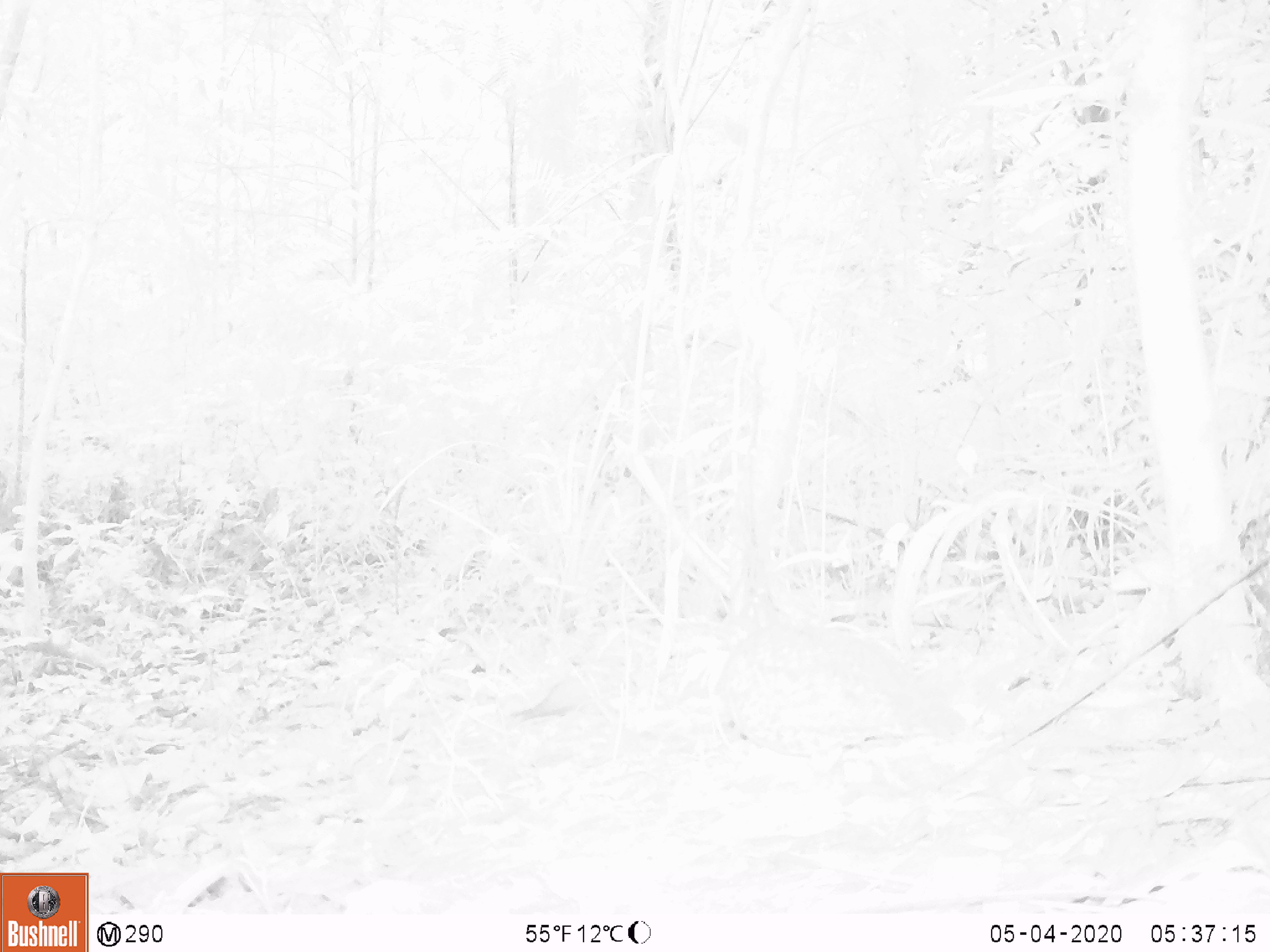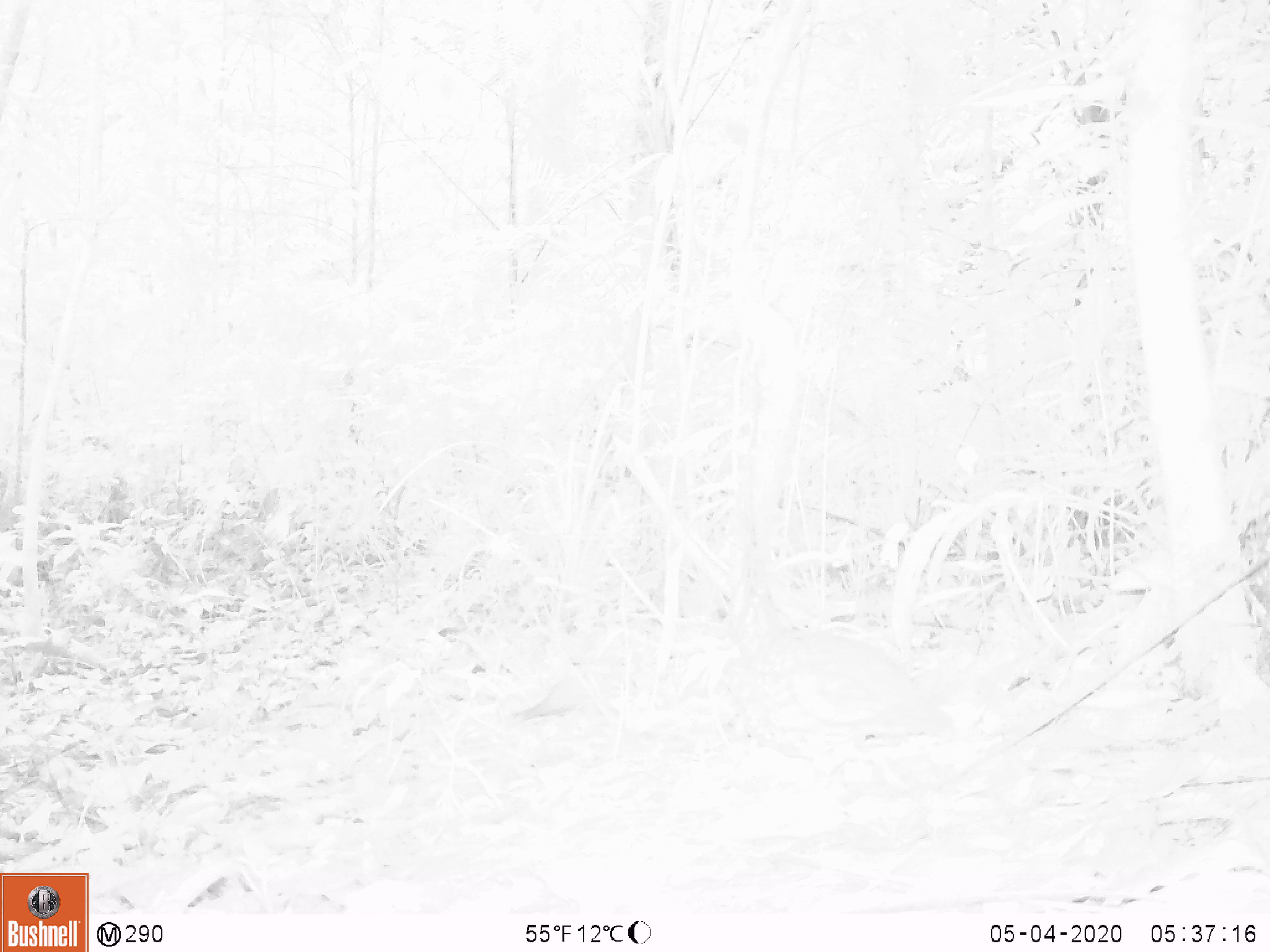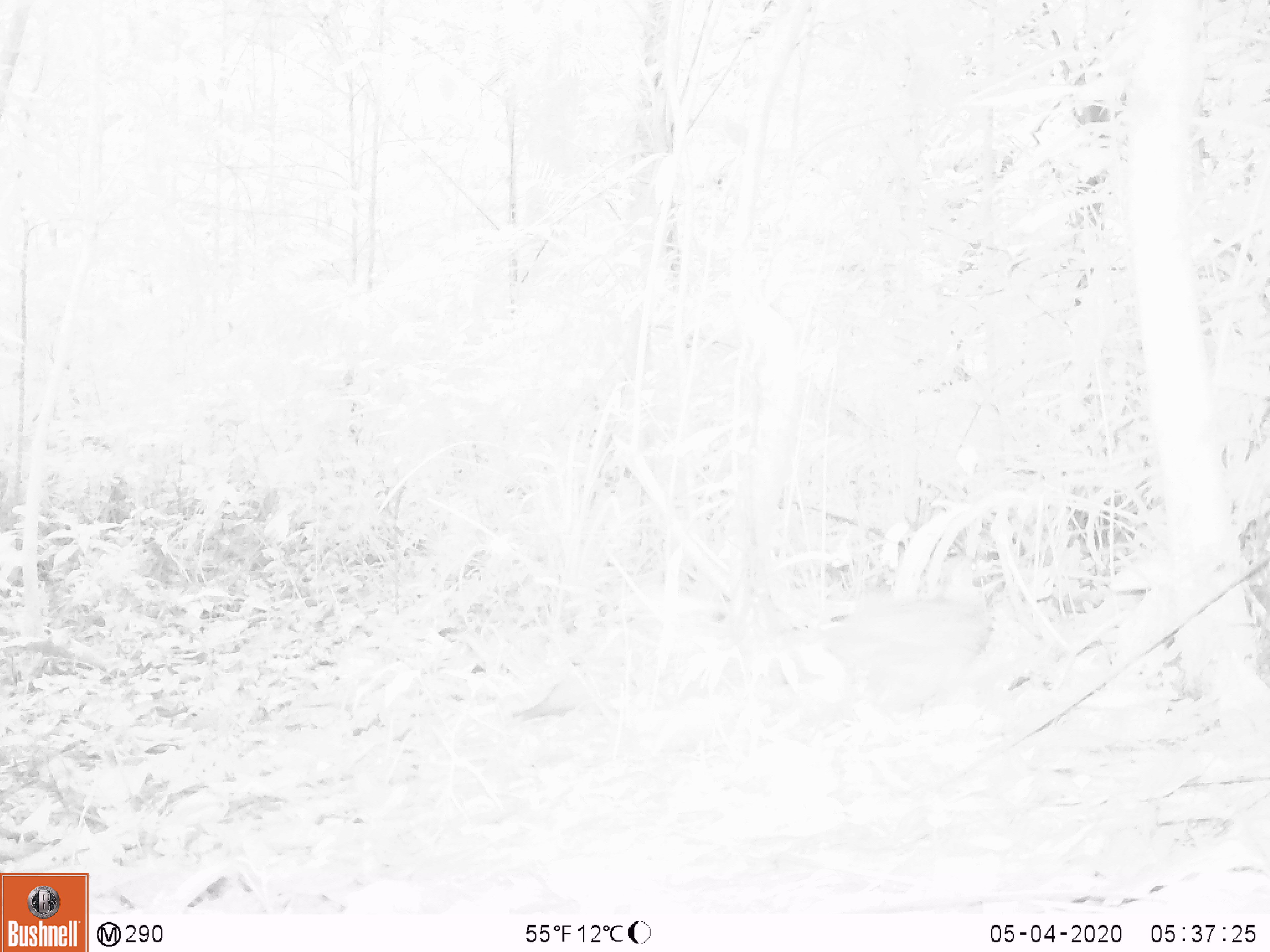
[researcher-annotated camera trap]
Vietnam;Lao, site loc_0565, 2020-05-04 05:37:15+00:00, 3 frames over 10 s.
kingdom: Animalia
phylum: Chordata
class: Mammalia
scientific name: Mammalia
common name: mammal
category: unidentified small mammal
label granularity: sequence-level